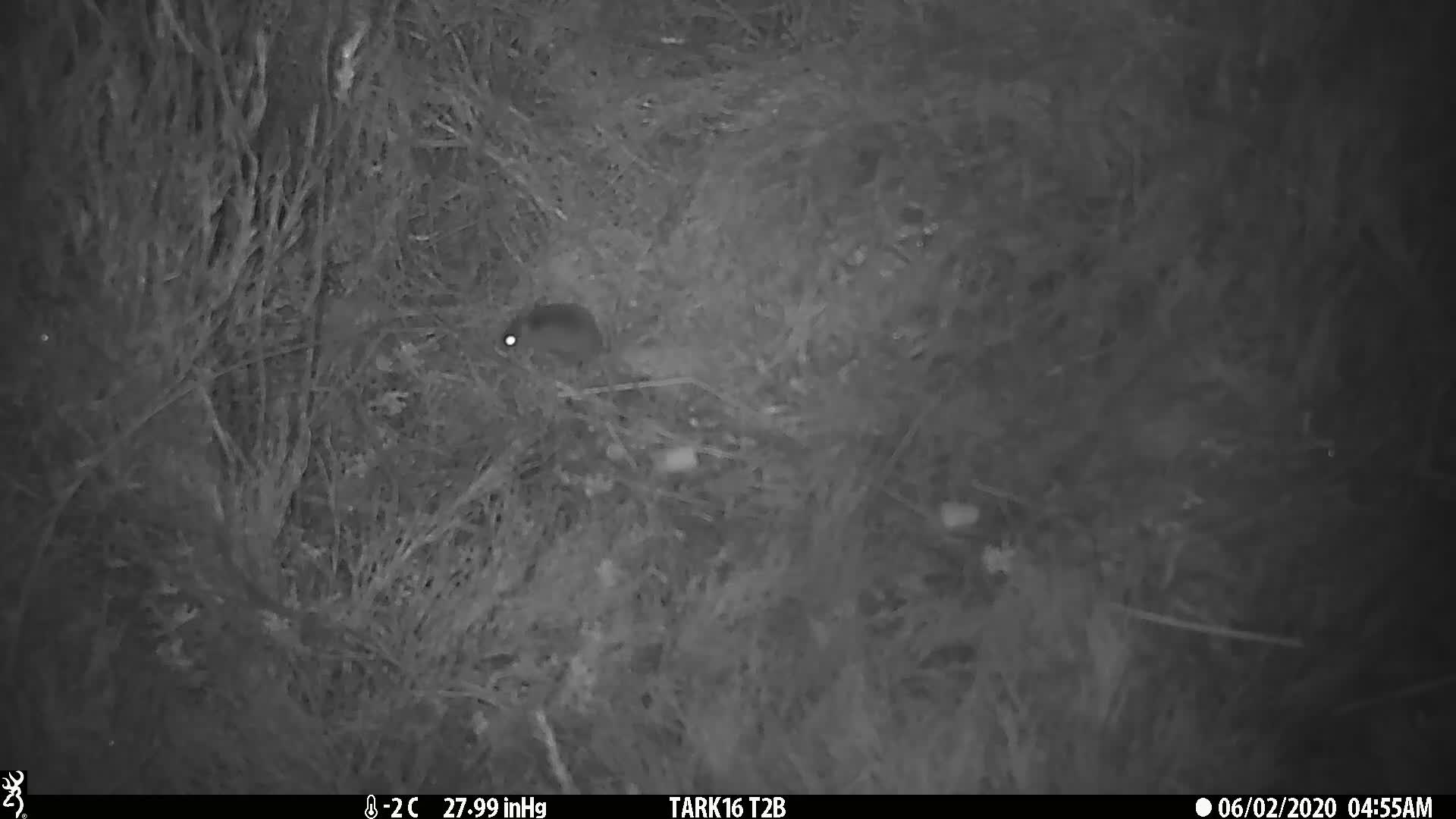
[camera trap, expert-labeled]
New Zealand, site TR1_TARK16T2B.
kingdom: Animalia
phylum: Chordata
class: Mammalia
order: Rodentia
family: Muridae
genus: Mus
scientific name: Mus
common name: mouse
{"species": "mouse (Mus)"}